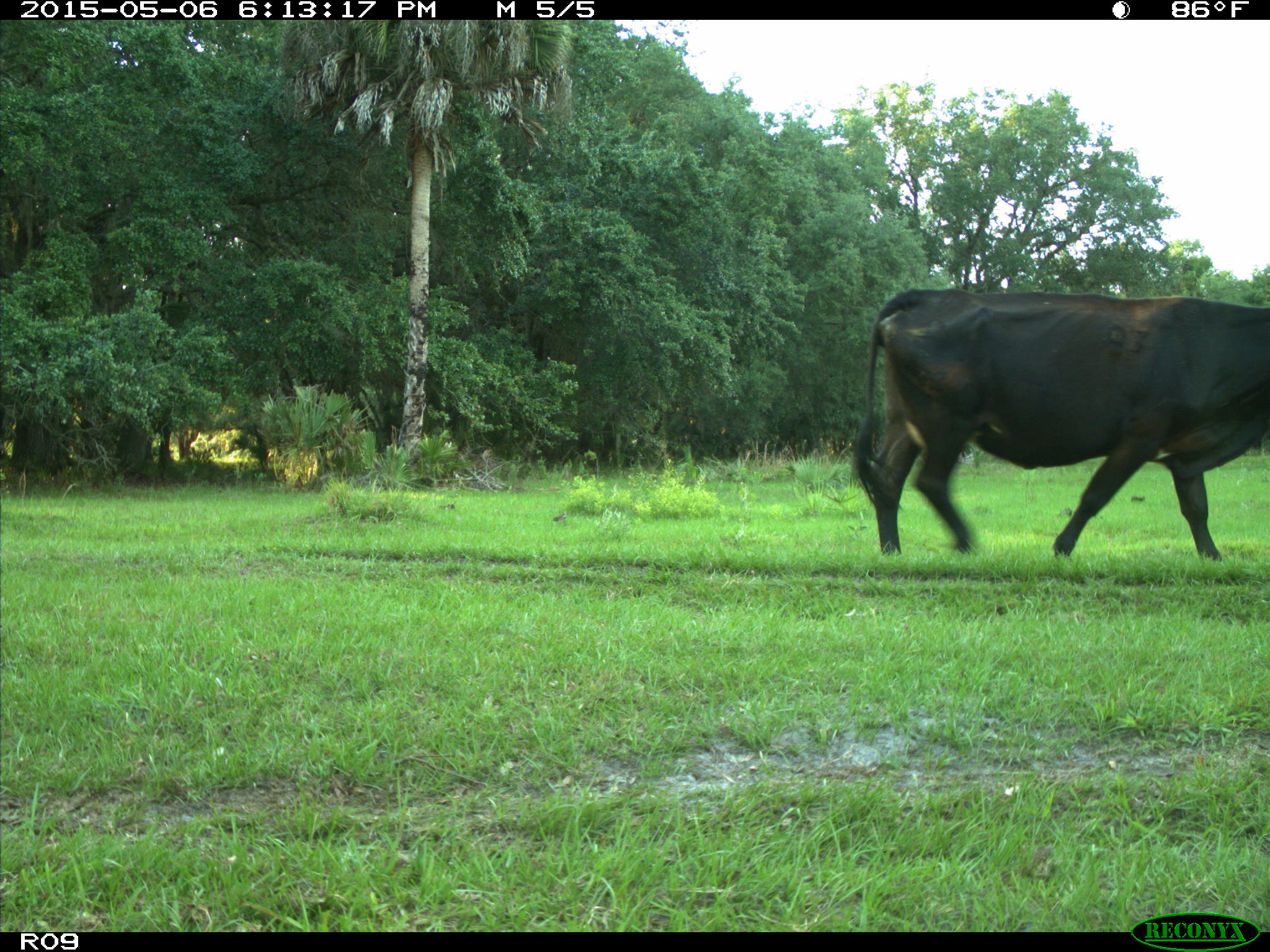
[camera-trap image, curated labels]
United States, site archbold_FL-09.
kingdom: Animalia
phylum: Chordata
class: Mammalia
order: Artiodactyla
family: Bovidae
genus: Bos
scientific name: Bos taurus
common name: domestic cow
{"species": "Bos taurus (domestic cow)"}